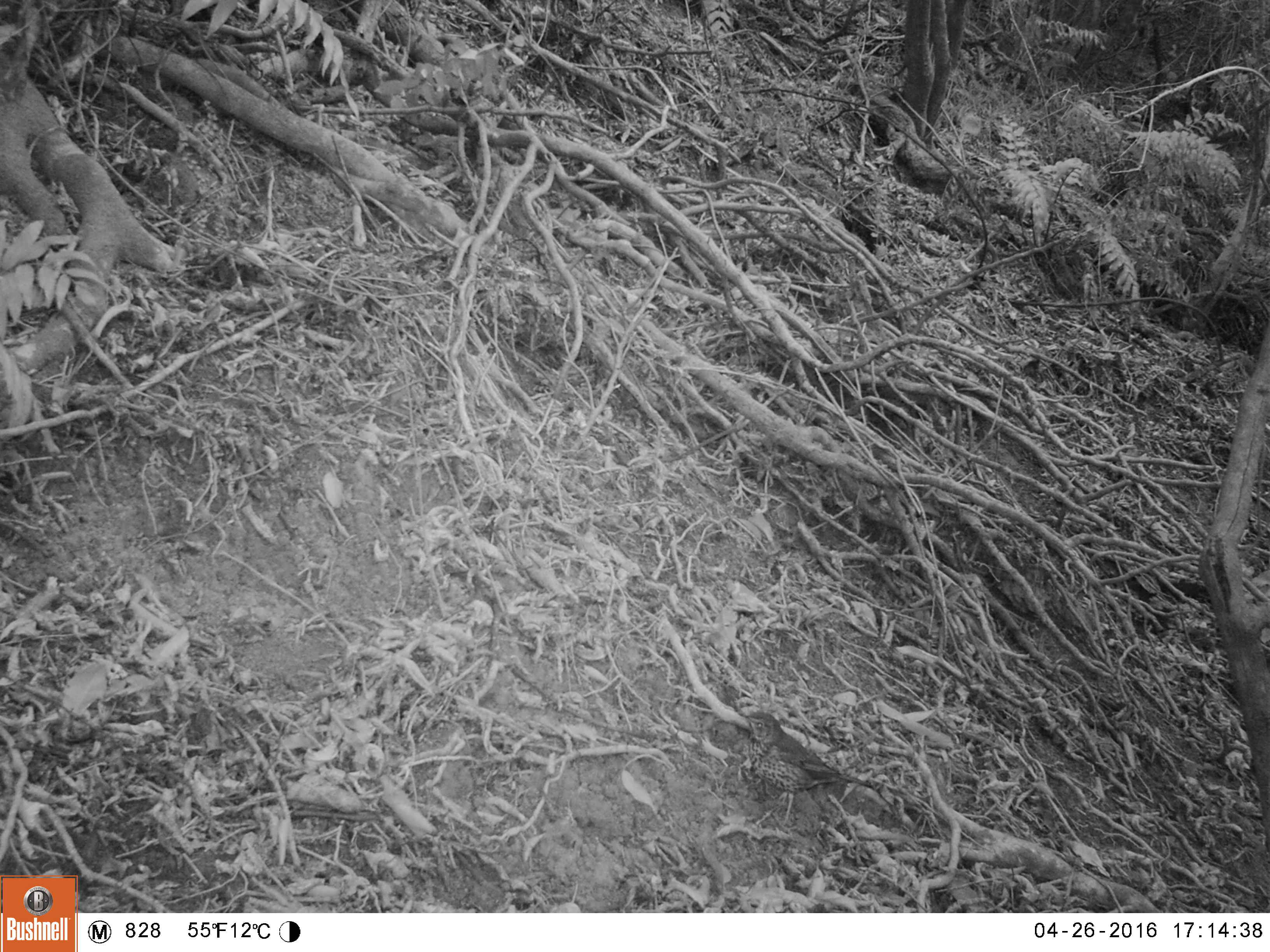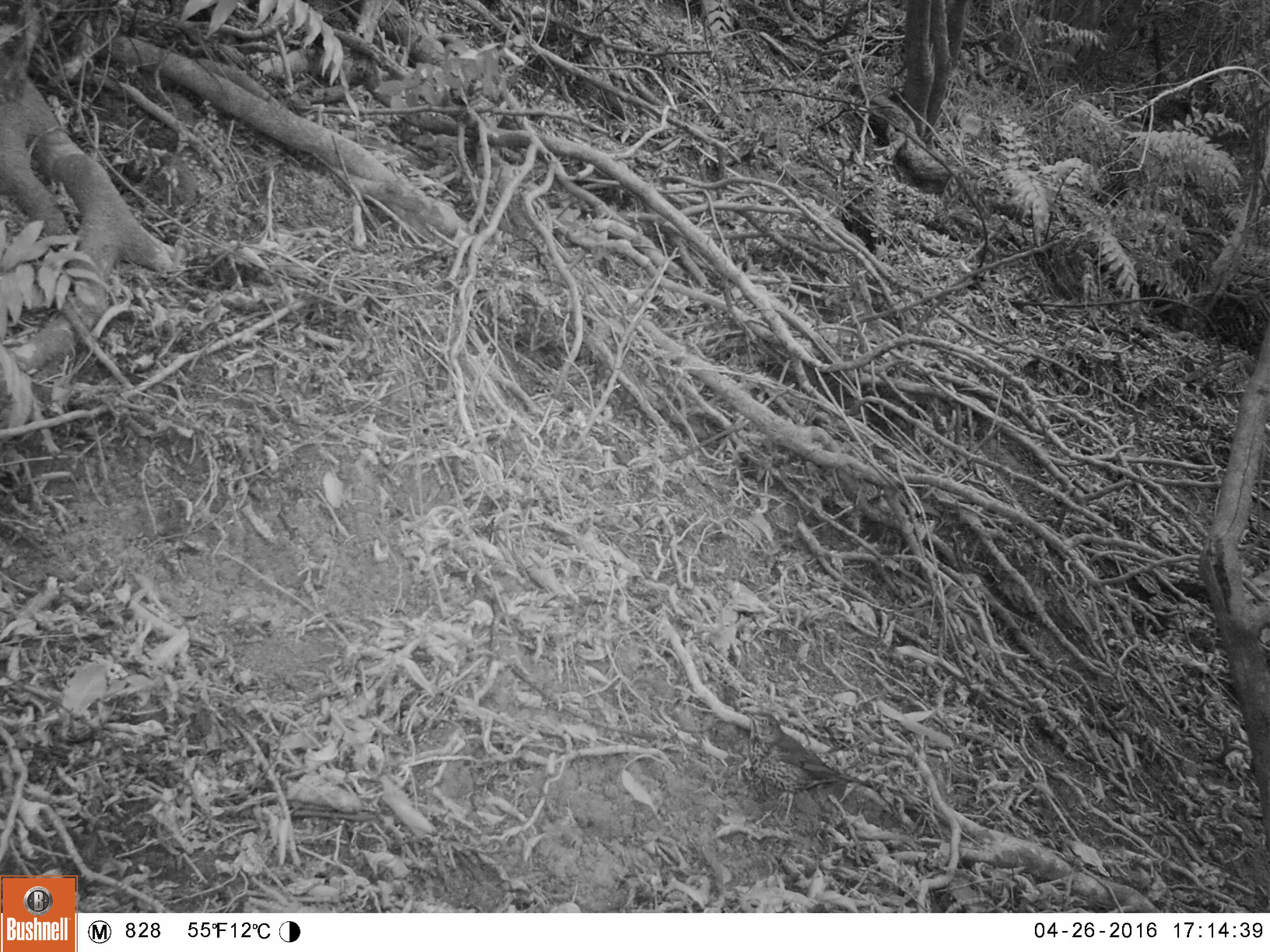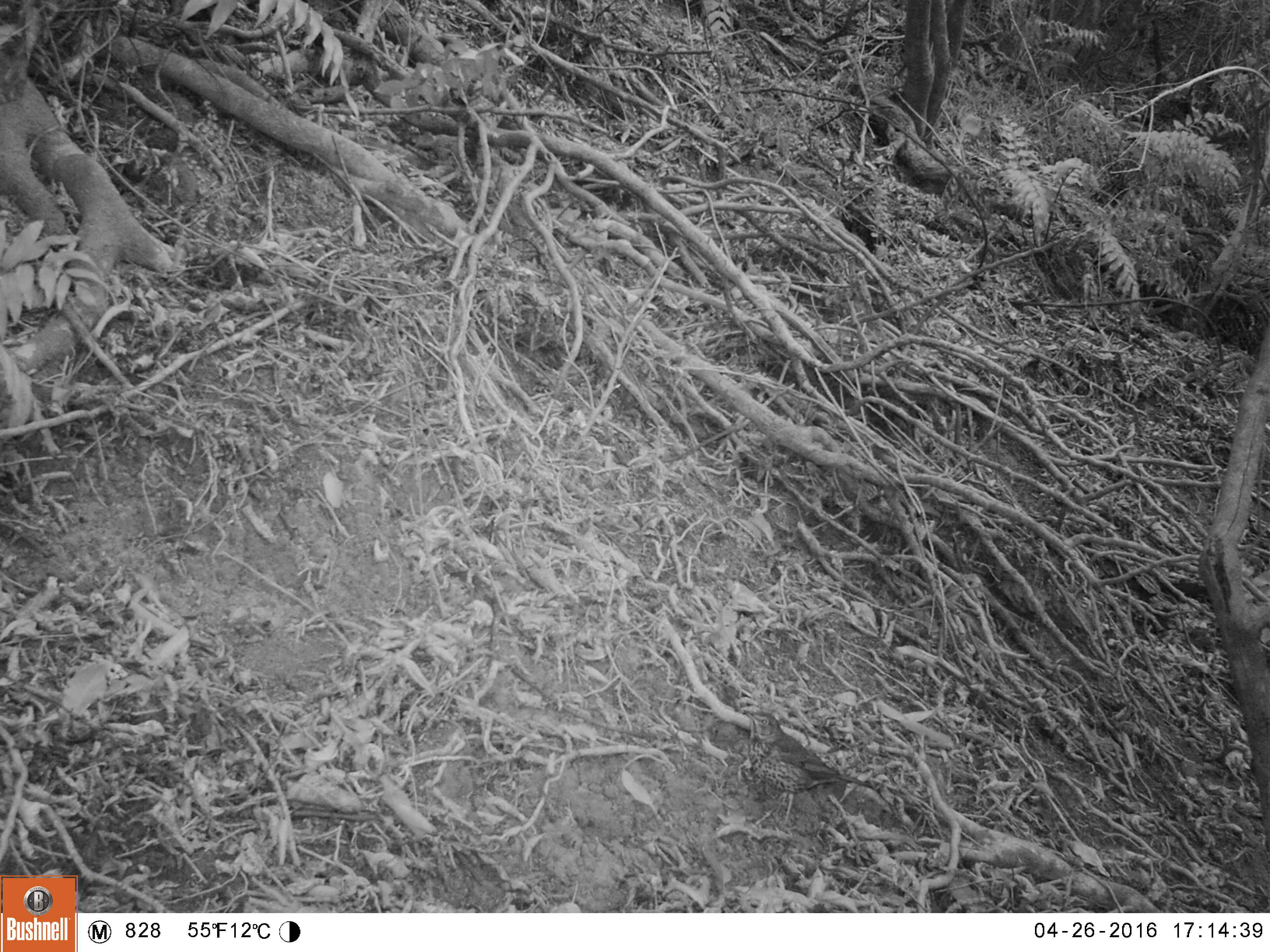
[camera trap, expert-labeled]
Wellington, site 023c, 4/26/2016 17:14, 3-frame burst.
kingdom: Animalia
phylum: Chordata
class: Aves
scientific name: Aves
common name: bird